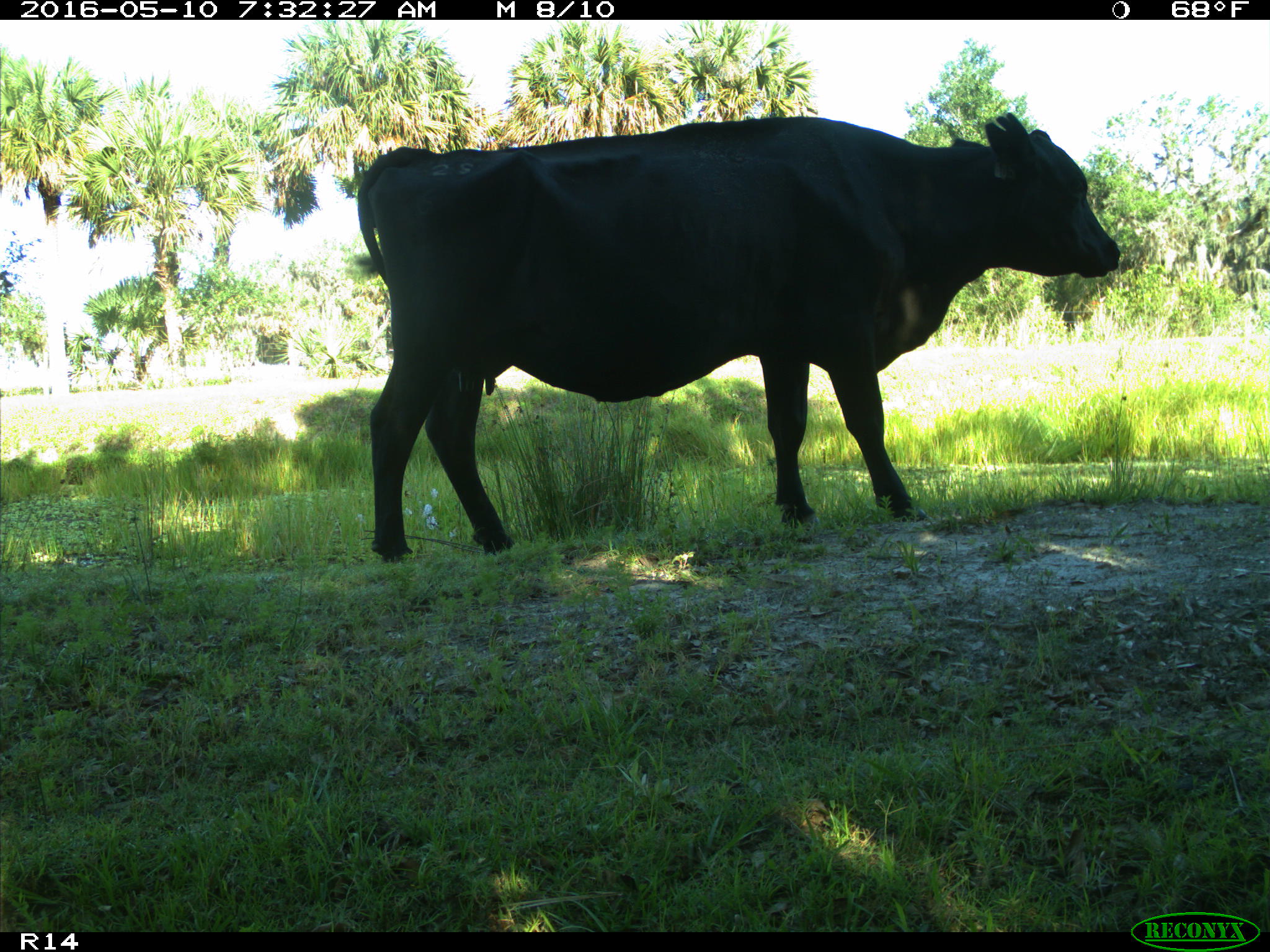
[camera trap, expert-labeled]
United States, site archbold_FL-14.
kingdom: Animalia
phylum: Chordata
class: Mammalia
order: Artiodactyla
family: Bovidae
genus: Bos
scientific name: Bos taurus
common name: domestic cow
Bos taurus (domestic cow).